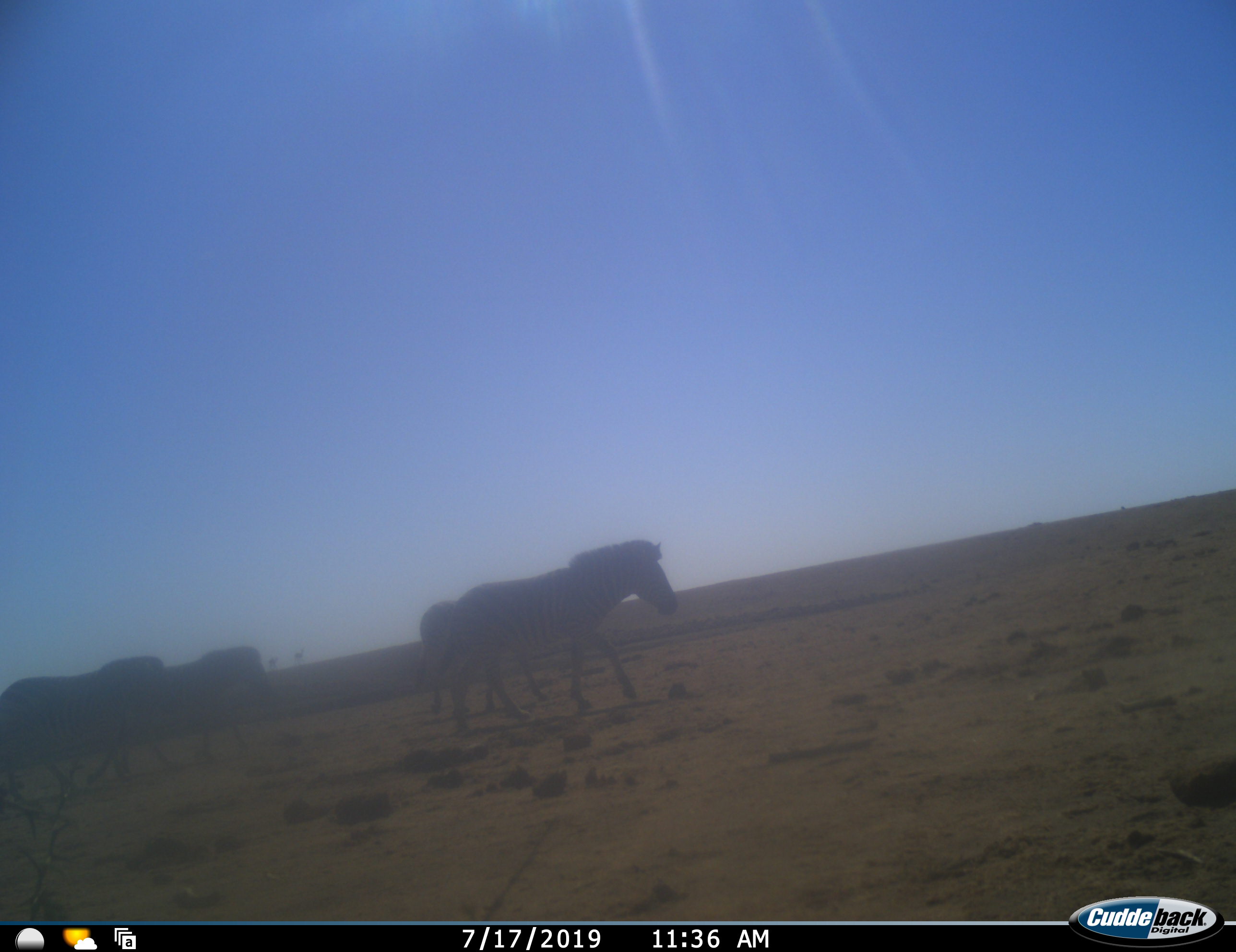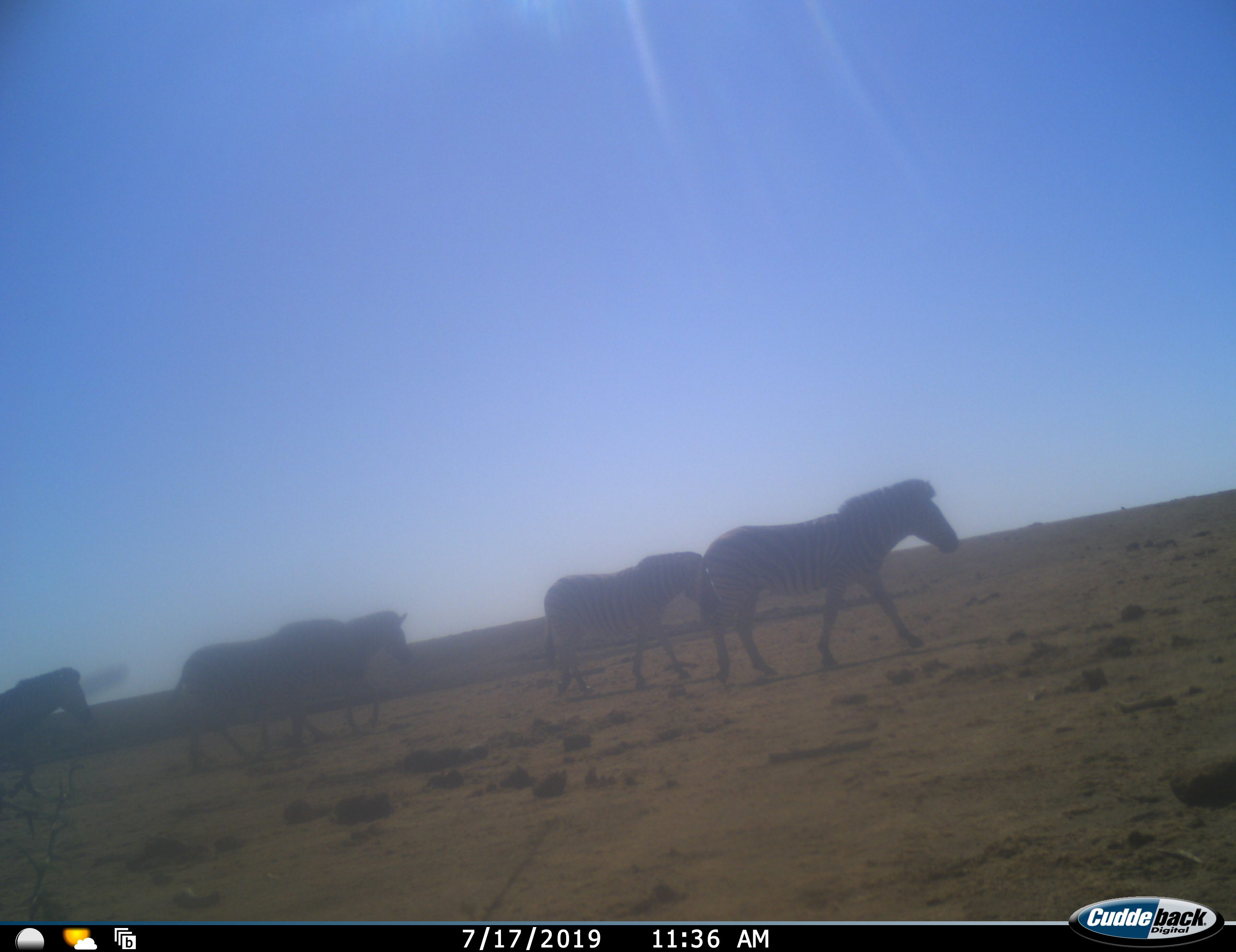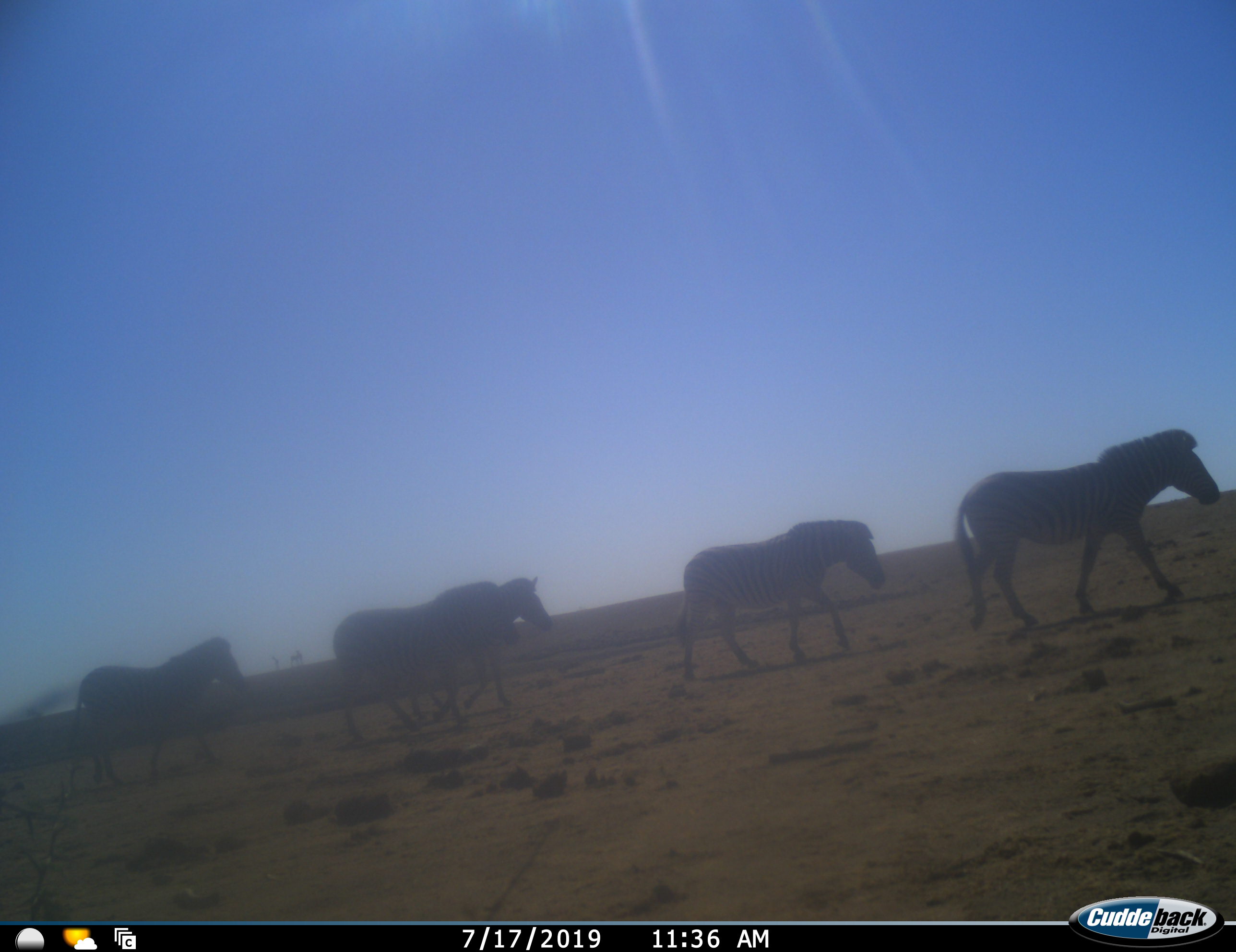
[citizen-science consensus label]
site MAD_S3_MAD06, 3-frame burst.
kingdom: Animalia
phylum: Chordata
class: Mammalia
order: Perissodactyla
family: Equidae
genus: Equus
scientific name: Equus quagga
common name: plains zebra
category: zebraplains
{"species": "zebraplains (plains zebra) (Equus quagga)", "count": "5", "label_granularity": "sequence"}